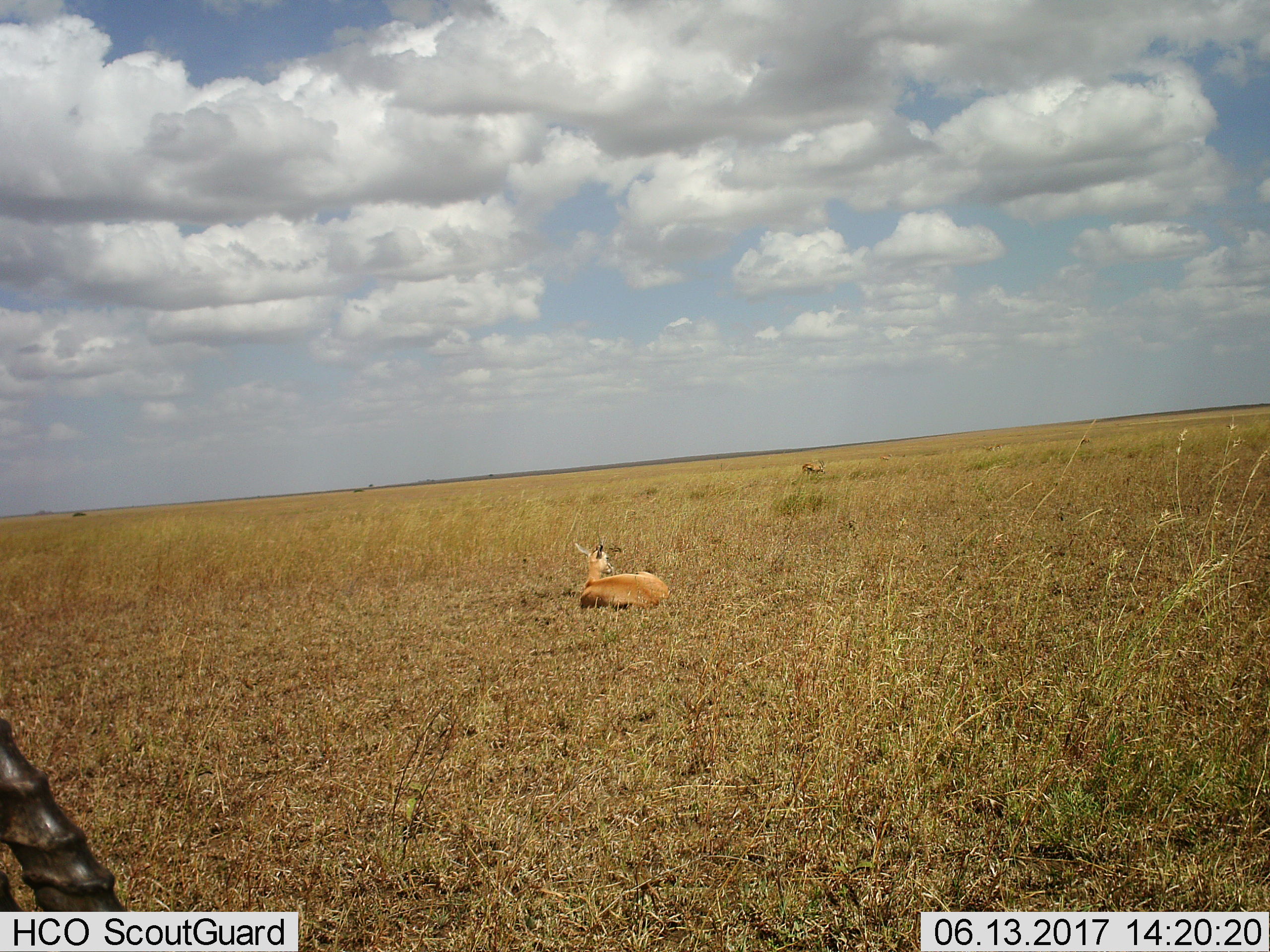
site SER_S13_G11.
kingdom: Animalia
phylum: Chordata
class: Mammalia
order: Artiodactyla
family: Bovidae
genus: Eudorcas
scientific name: Eudorcas thomsonii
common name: thomson's gazelle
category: gazellethomsons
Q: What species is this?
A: Gazellethomsons (thomson's gazelle) (Eudorcas thomsonii).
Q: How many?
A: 3.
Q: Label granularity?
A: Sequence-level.